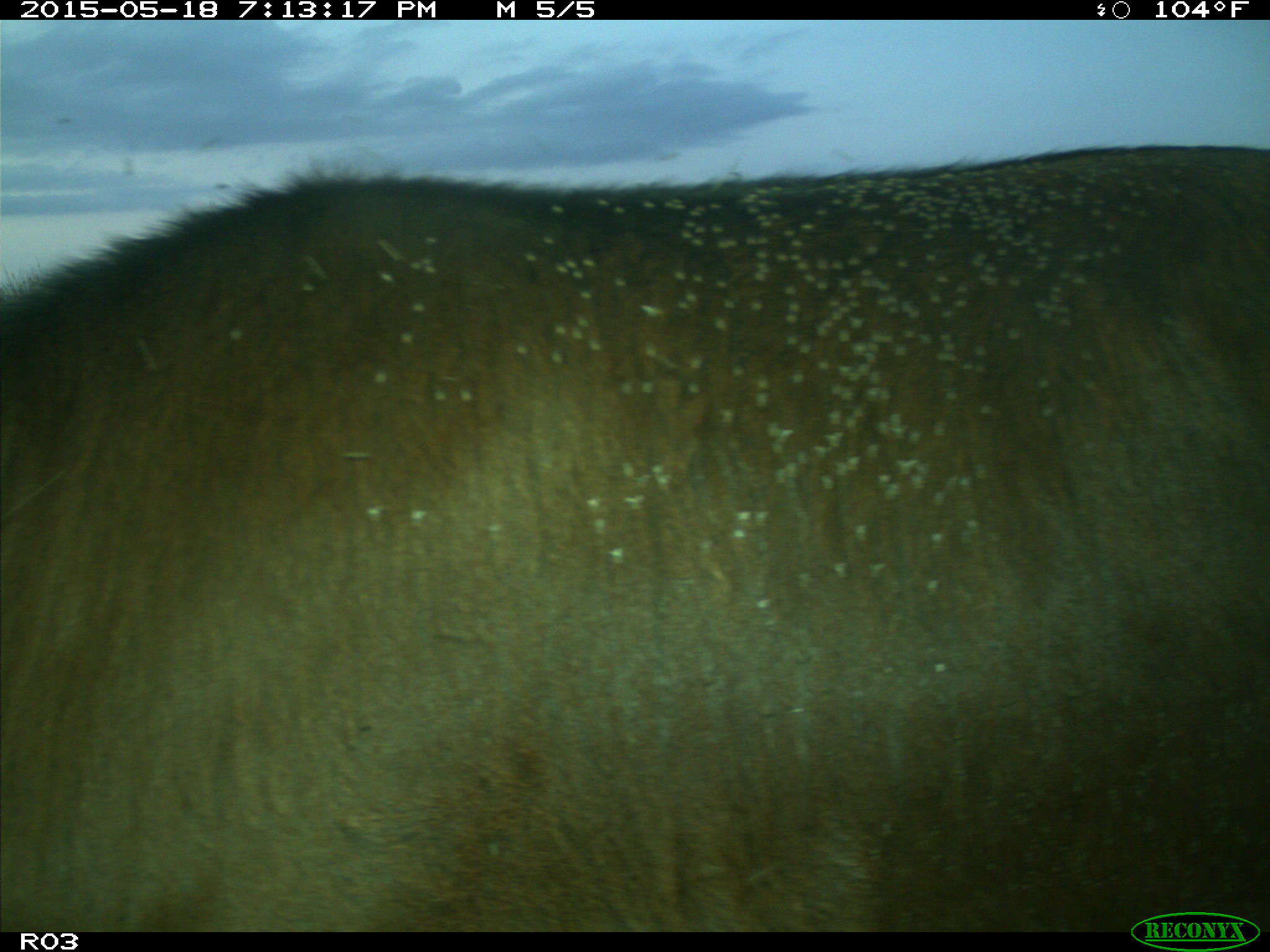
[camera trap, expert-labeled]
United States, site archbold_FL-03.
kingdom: Animalia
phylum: Chordata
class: Mammalia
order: Artiodactyla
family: Bovidae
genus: Bos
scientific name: Bos taurus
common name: domestic cow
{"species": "Bos taurus (domestic cow)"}